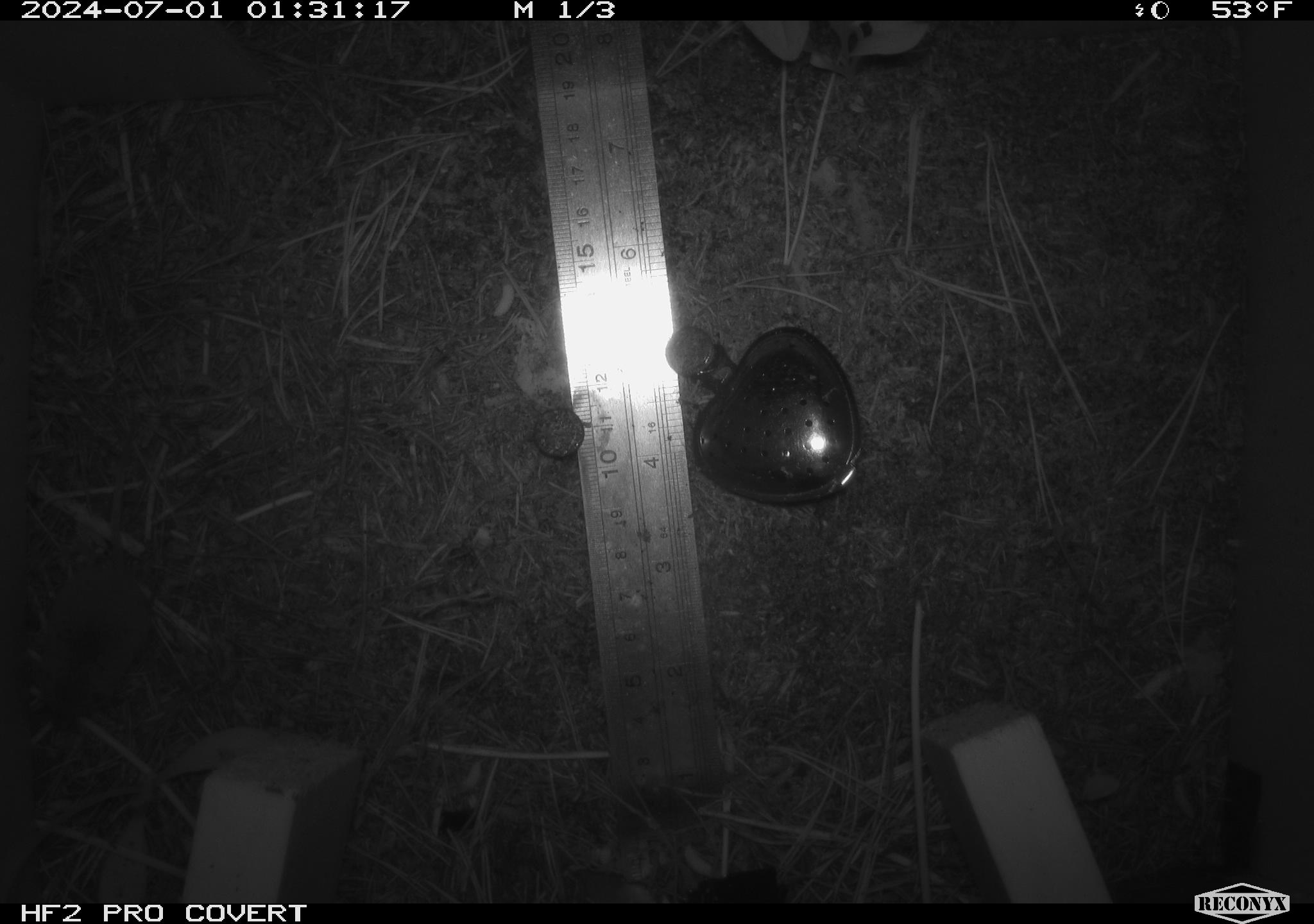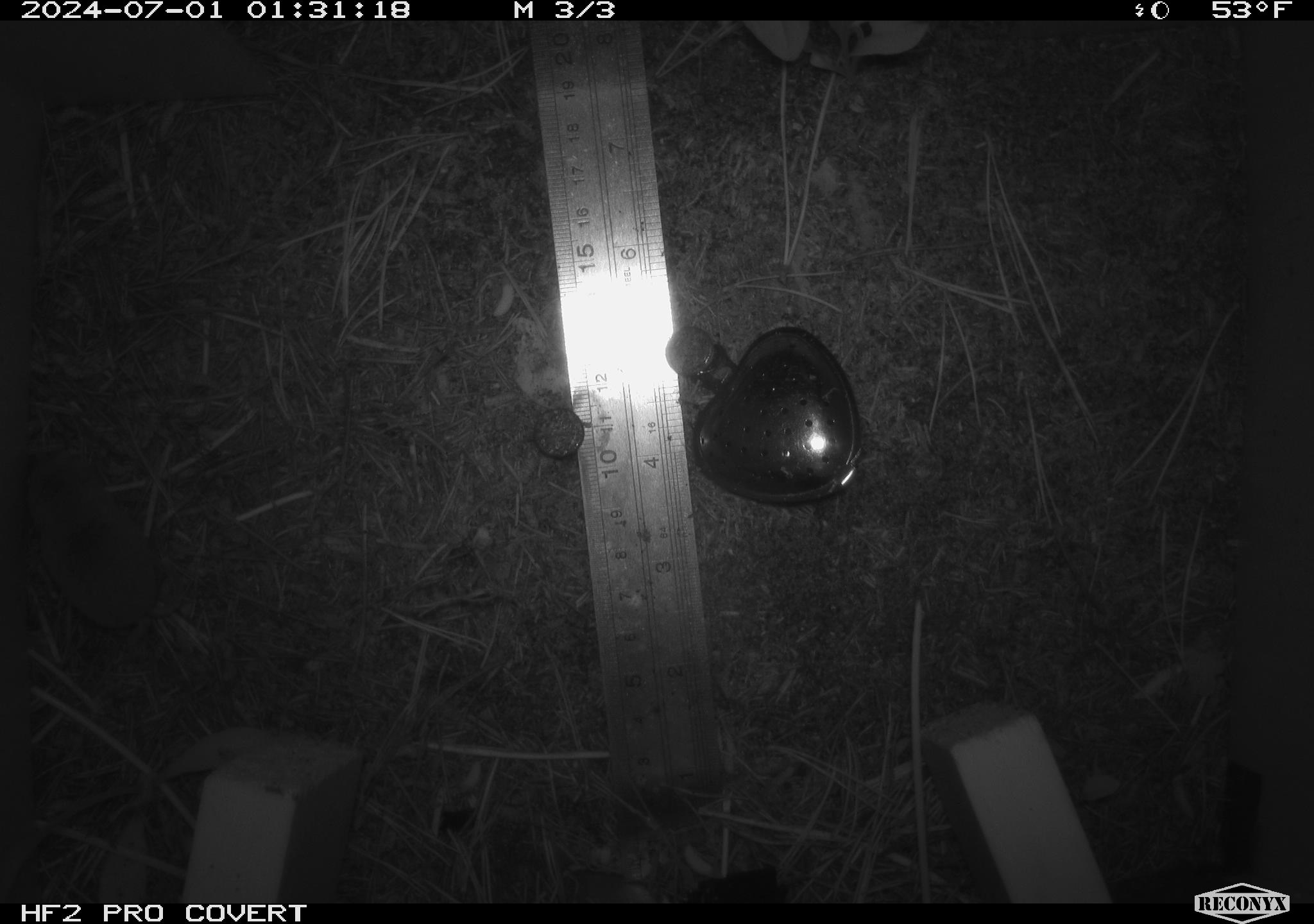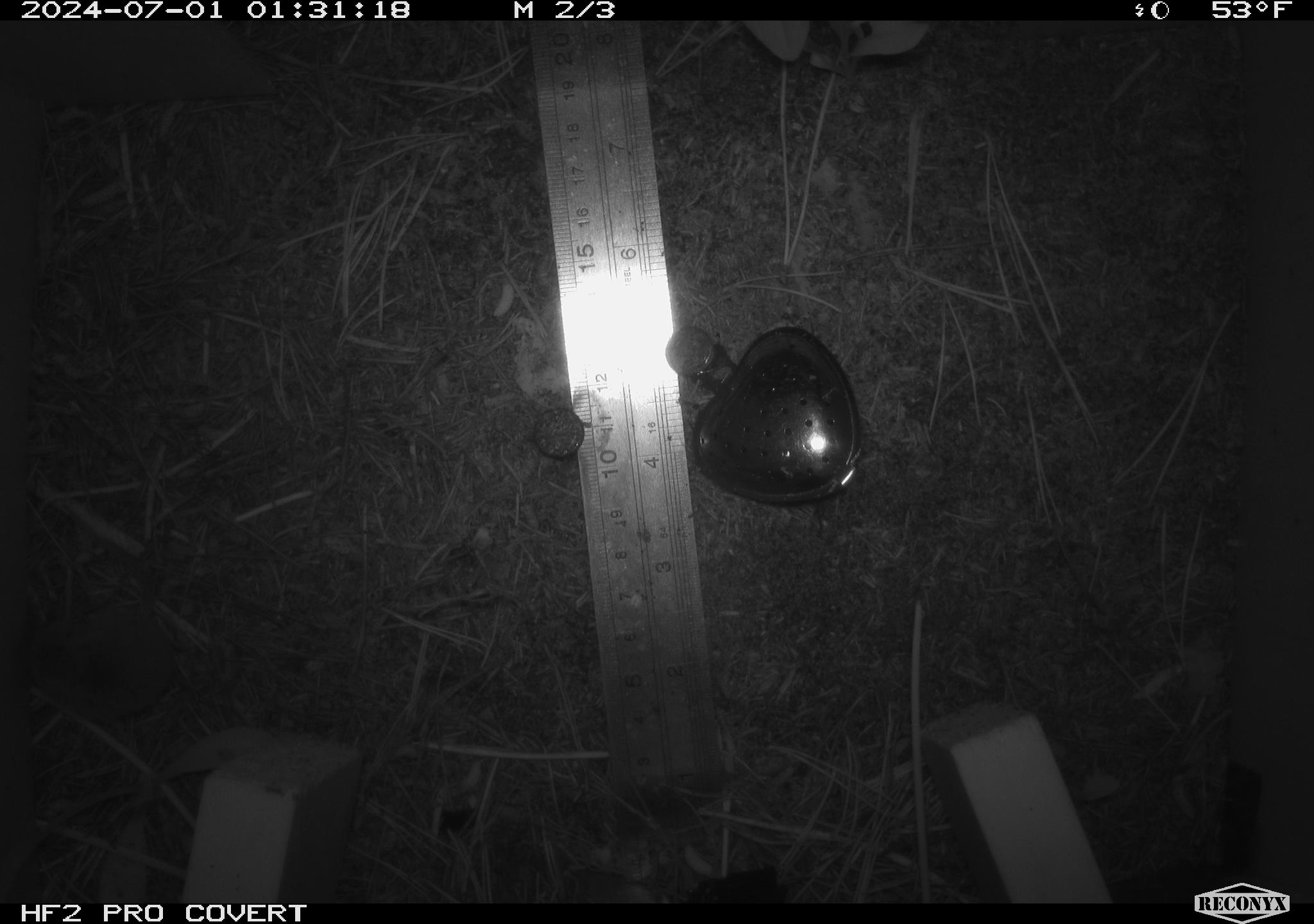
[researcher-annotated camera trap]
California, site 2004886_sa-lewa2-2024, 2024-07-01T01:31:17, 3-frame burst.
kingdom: Animalia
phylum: Chordata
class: Mammalia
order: Eulipotyphla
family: Soricidae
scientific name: Soricidae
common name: shrews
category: soricidae family